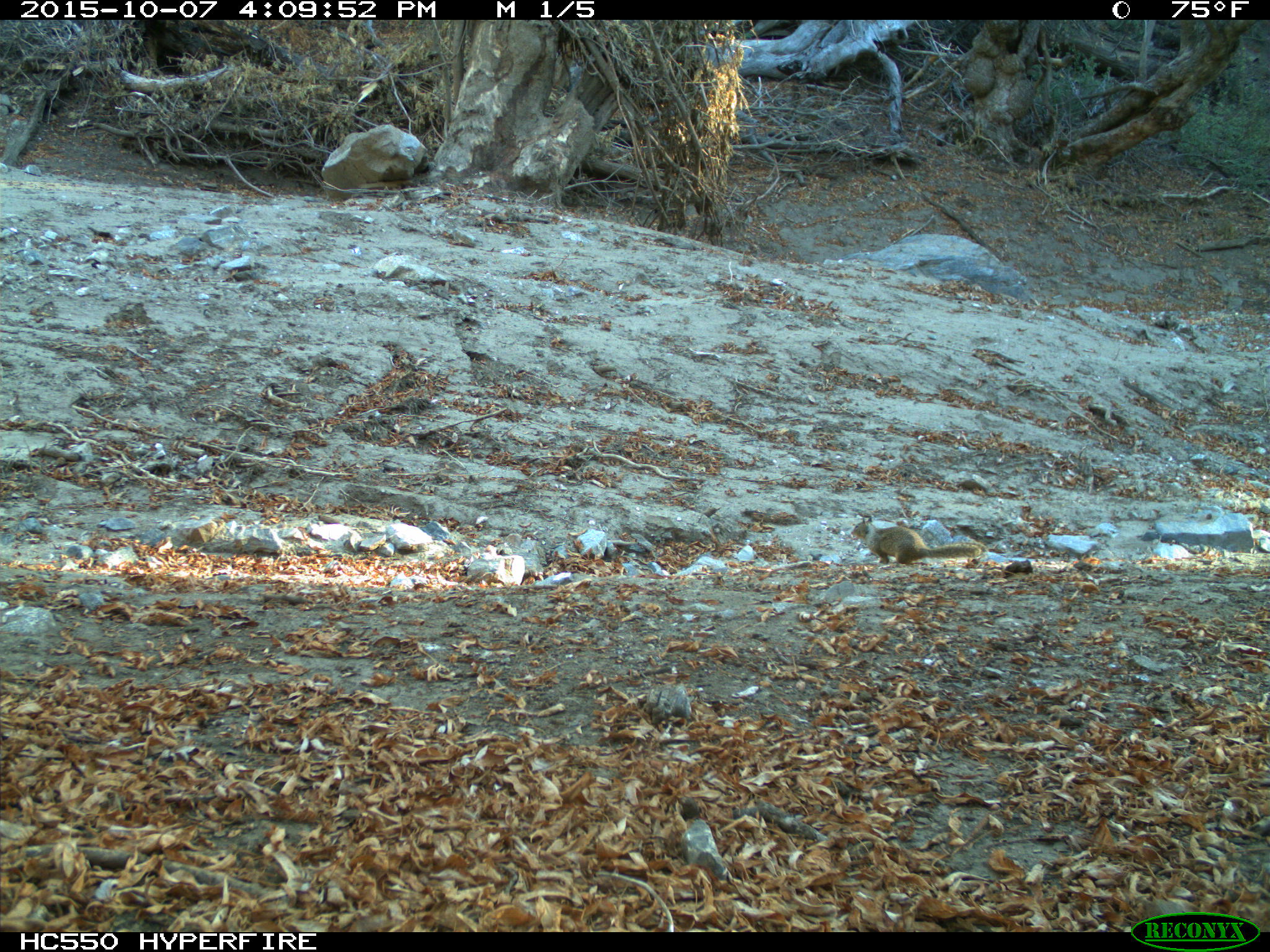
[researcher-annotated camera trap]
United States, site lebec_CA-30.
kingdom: Animalia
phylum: Chordata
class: Mammalia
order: Rodentia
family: Sciuridae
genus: Otospermophilus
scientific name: Otospermophilus beecheyi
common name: california ground squirrel